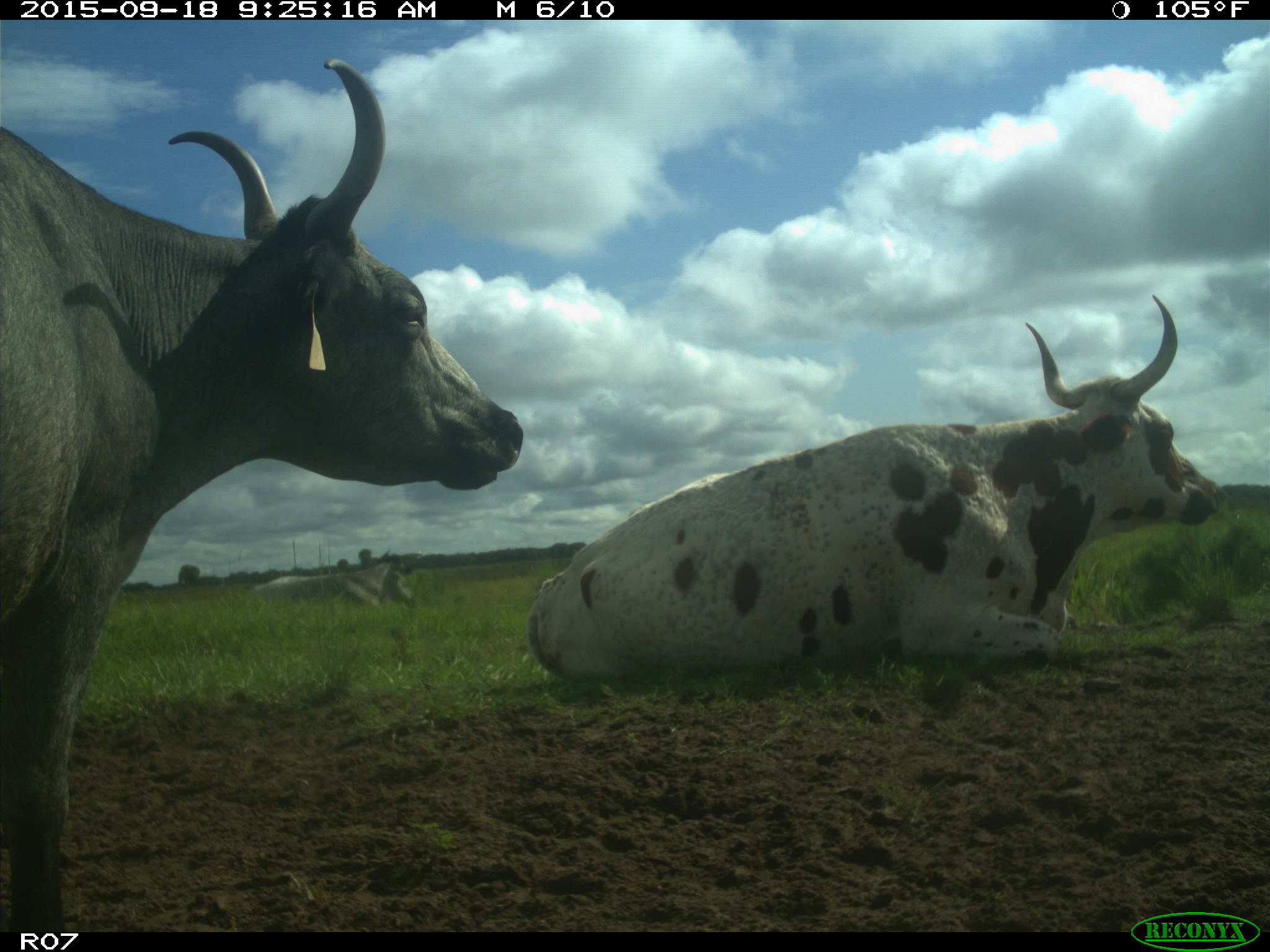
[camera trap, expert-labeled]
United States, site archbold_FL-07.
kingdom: Animalia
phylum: Chordata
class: Mammalia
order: Artiodactyla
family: Bovidae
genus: Bos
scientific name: Bos taurus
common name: domestic cow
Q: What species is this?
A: Bos taurus (domestic cow).